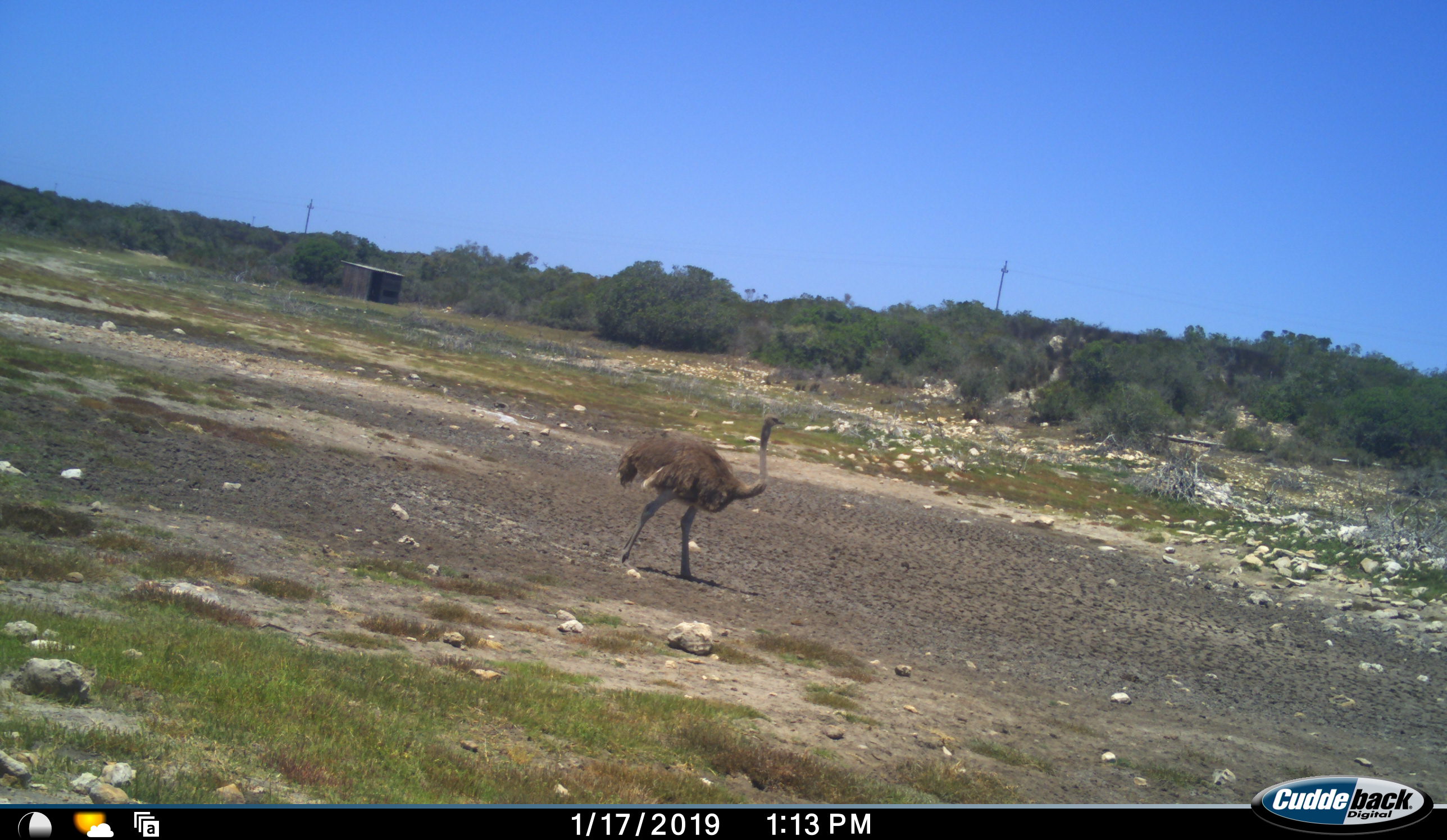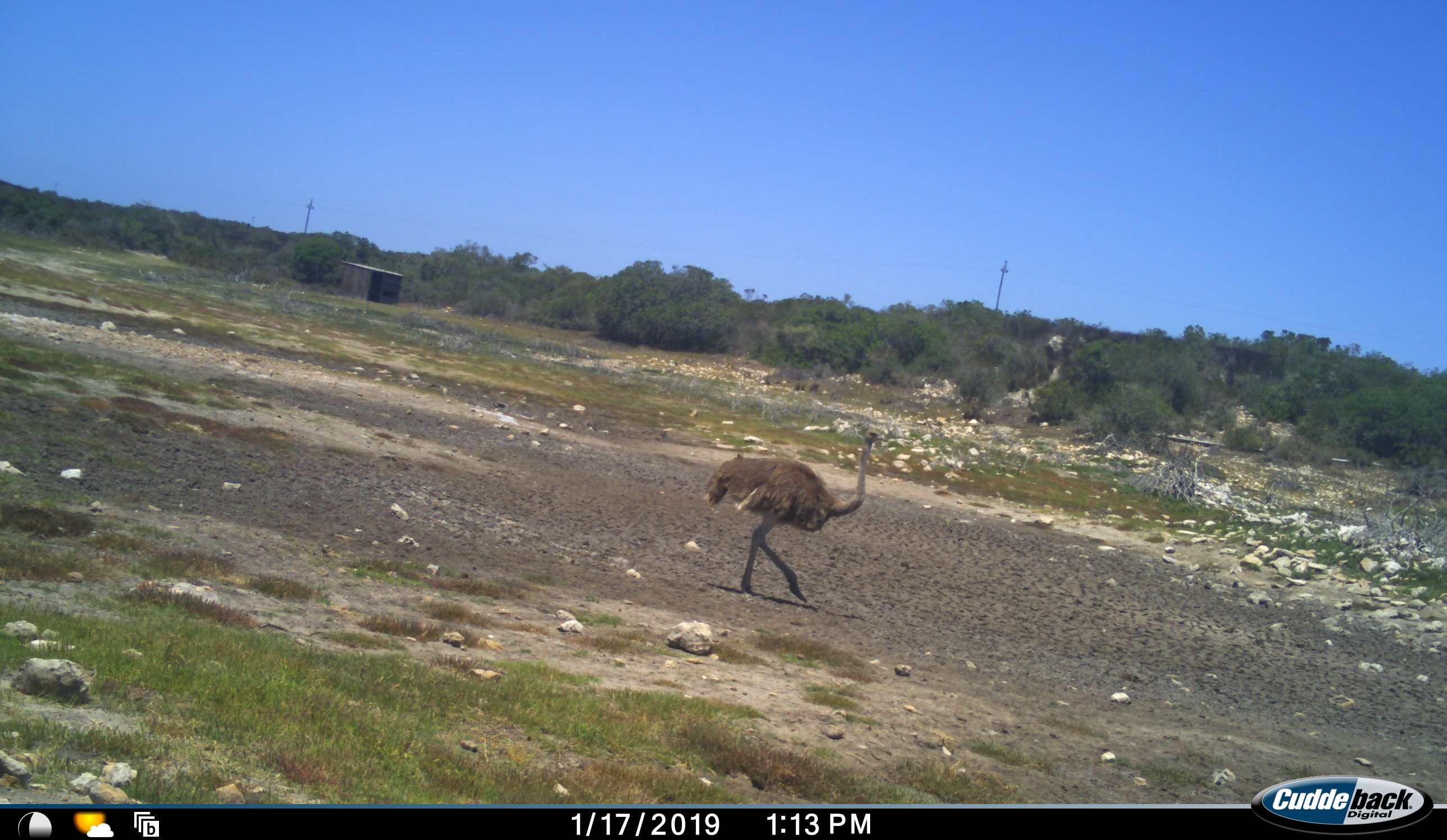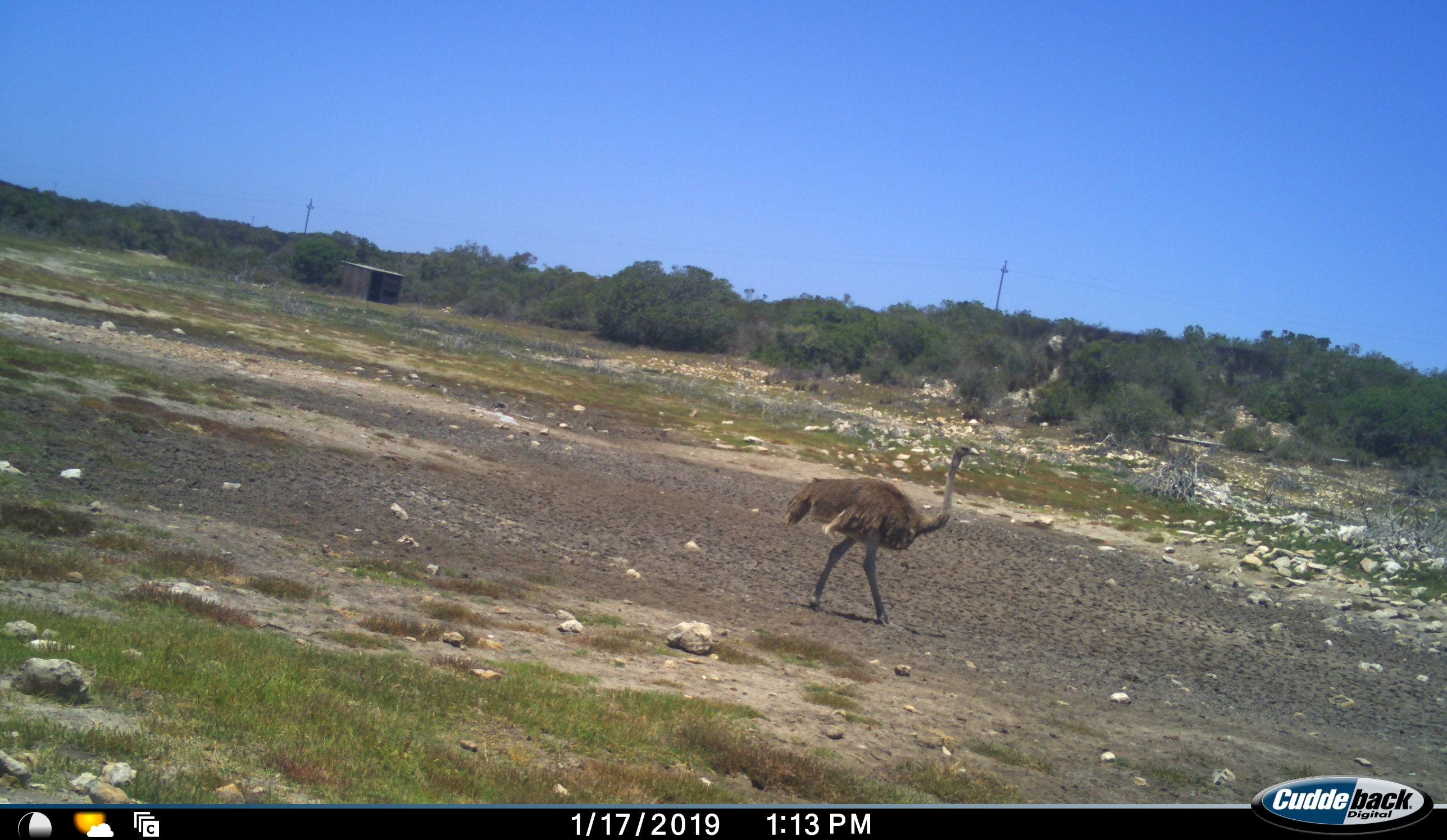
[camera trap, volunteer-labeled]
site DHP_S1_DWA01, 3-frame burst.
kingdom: Animalia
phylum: Chordata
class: Aves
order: Struthioniformes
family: Struthionidae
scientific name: Struthionidae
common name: ostrich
Ostrich (Struthionidae), count 1. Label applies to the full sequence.